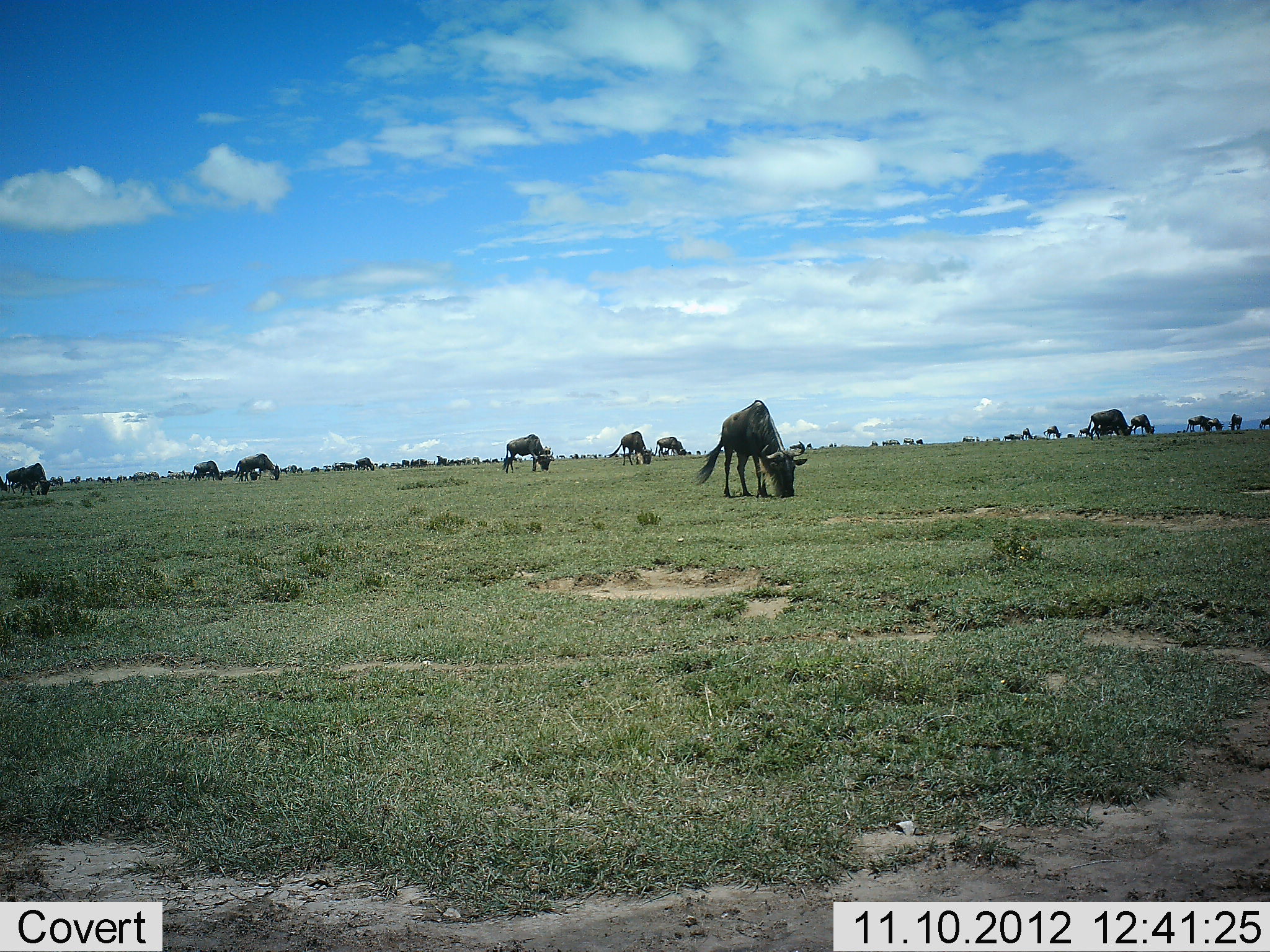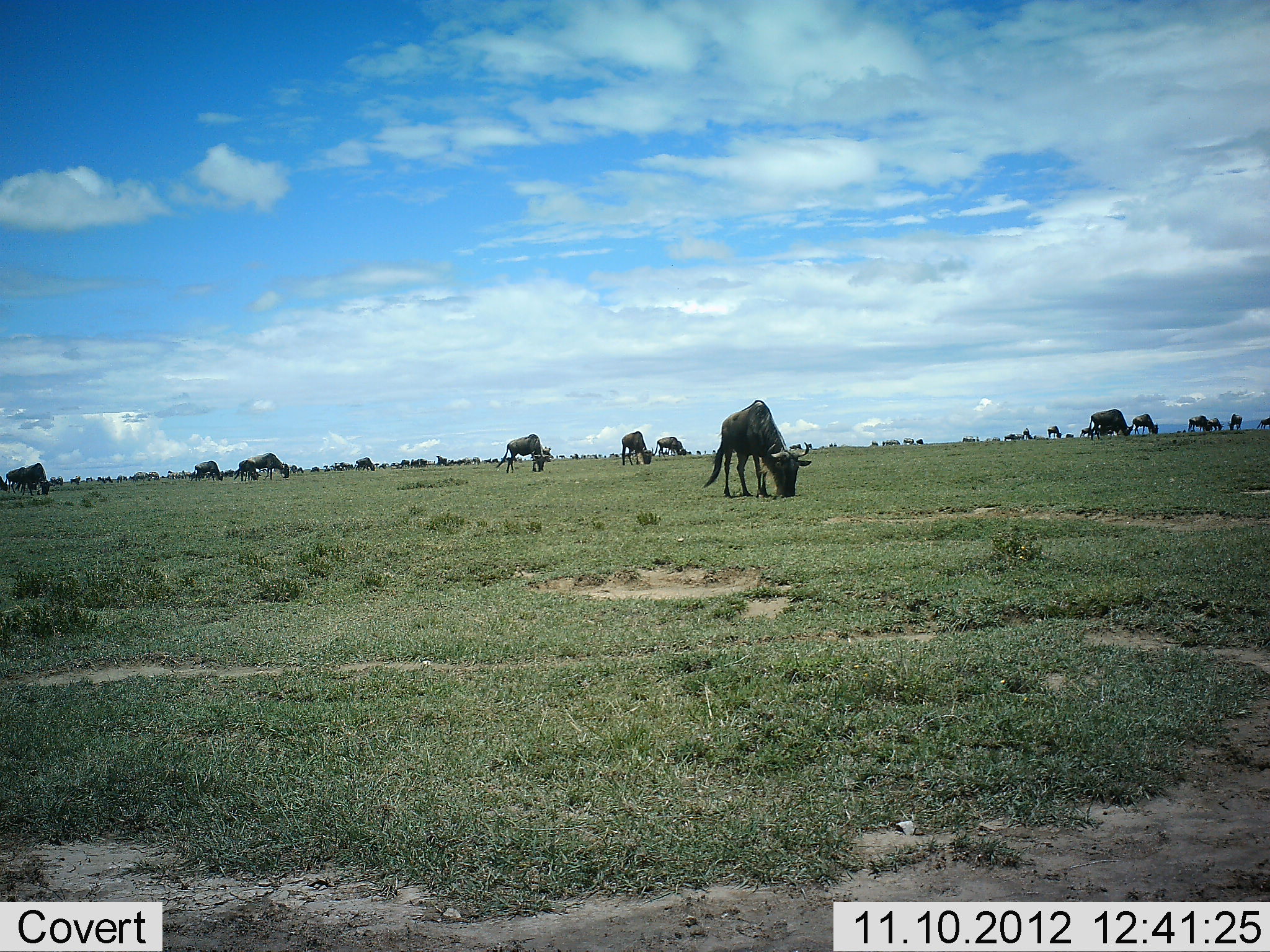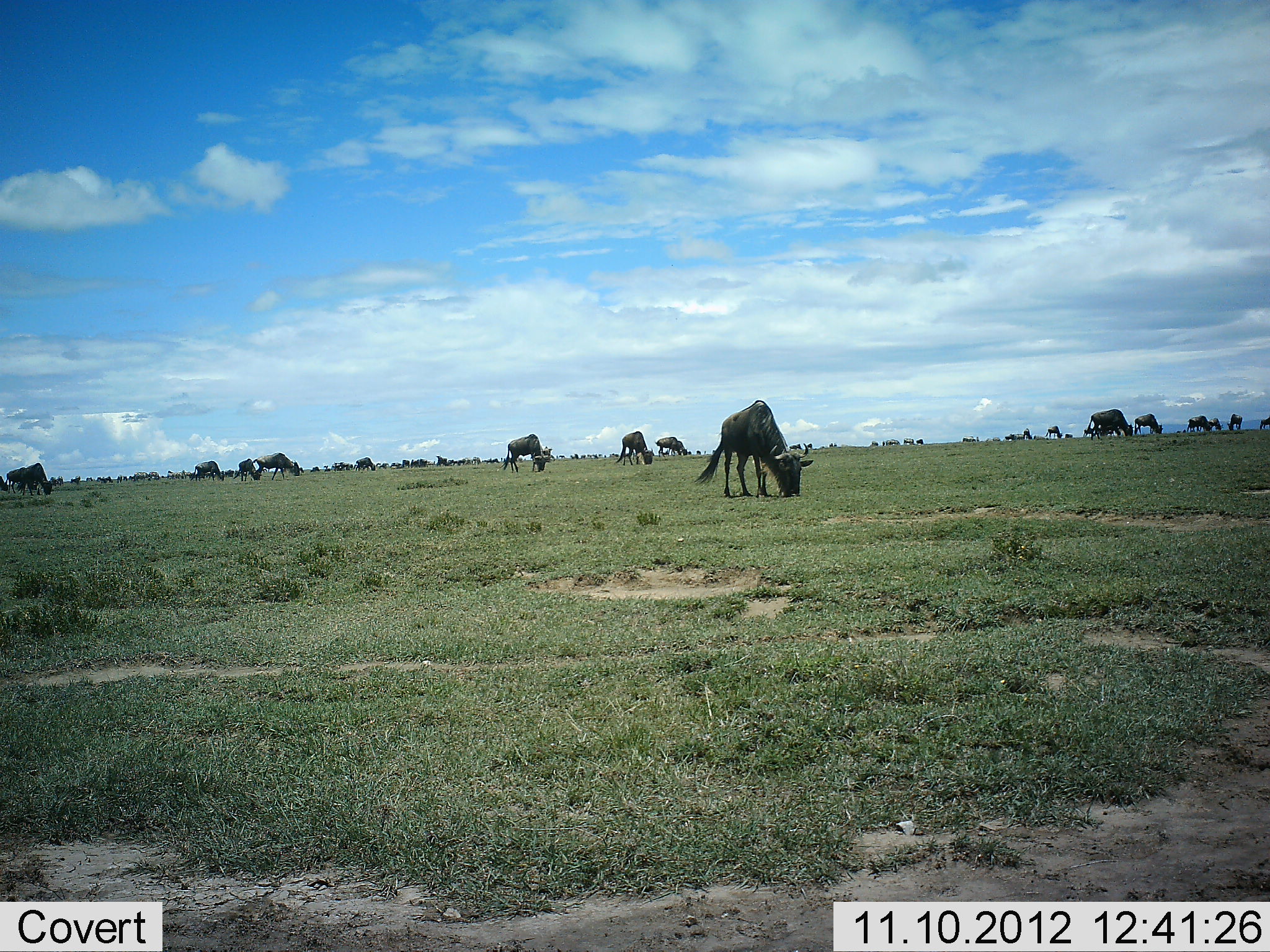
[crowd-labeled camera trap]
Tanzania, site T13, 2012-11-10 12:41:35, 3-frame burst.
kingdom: Animalia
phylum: Chordata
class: Mammalia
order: Artiodactyla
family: Bovidae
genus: Connochaetes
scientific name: Connochaetes taurinus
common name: blue wildebeest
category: wildebeest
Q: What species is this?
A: Wildebeest (blue wildebeest) (Connochaetes taurinus).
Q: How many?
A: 11-50.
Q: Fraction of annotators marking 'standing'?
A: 70%.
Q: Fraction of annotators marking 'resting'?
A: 20%.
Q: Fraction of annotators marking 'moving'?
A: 30%.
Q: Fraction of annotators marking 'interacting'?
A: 10%.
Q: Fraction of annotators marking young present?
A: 0%.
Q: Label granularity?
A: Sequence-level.